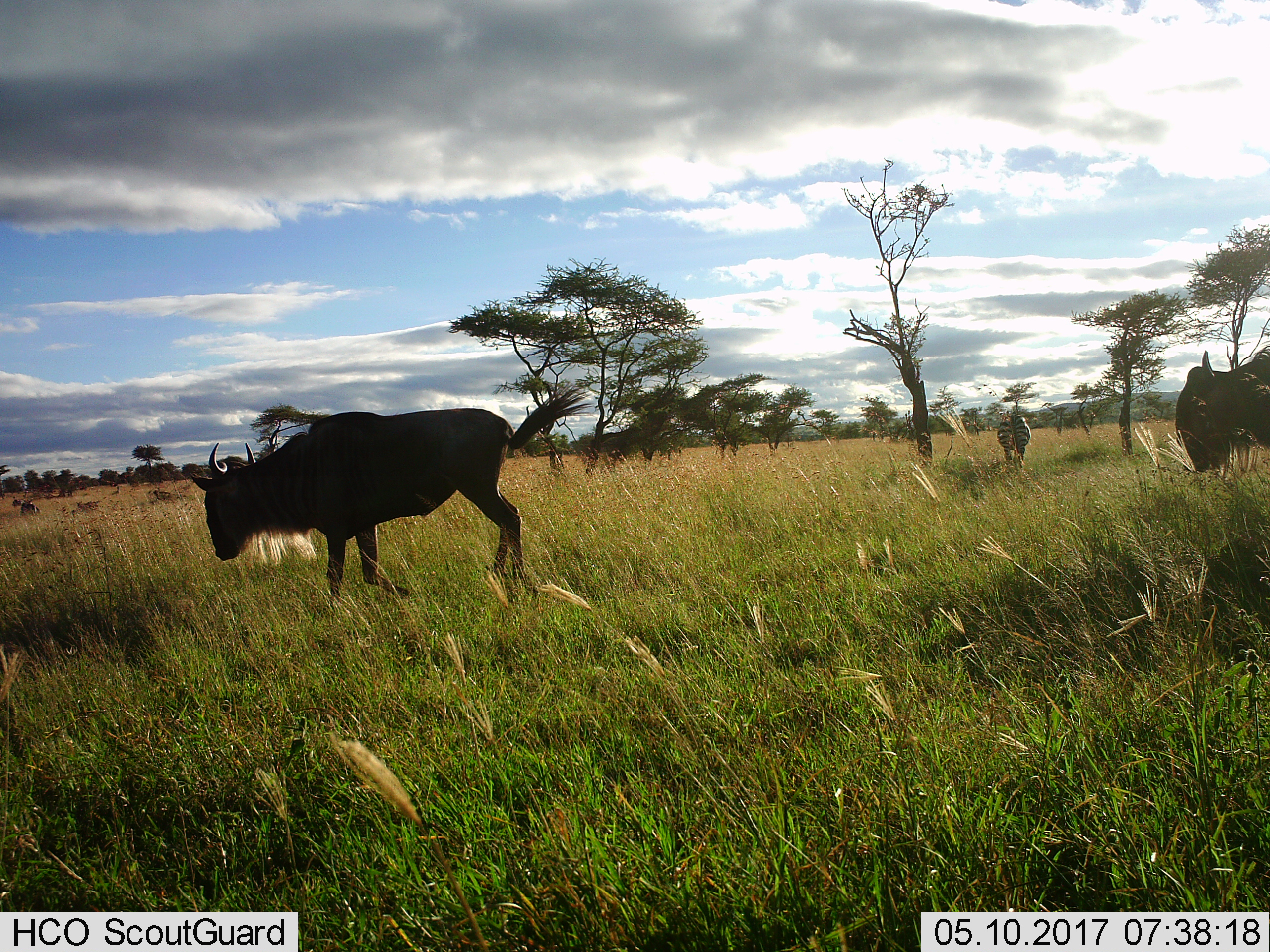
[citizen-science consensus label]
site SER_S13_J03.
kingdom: Animalia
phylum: Chordata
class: Mammalia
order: Artiodactyla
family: Bovidae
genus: Connochaetes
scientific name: Connochaetes taurinus taurinus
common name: blue wildebeest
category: wildebeestblue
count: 2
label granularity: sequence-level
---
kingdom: Animalia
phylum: Chordata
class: Mammalia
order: Perissodactyla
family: Equidae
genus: Equus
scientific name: Equus quagga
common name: plains zebra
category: zebraplains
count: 1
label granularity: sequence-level